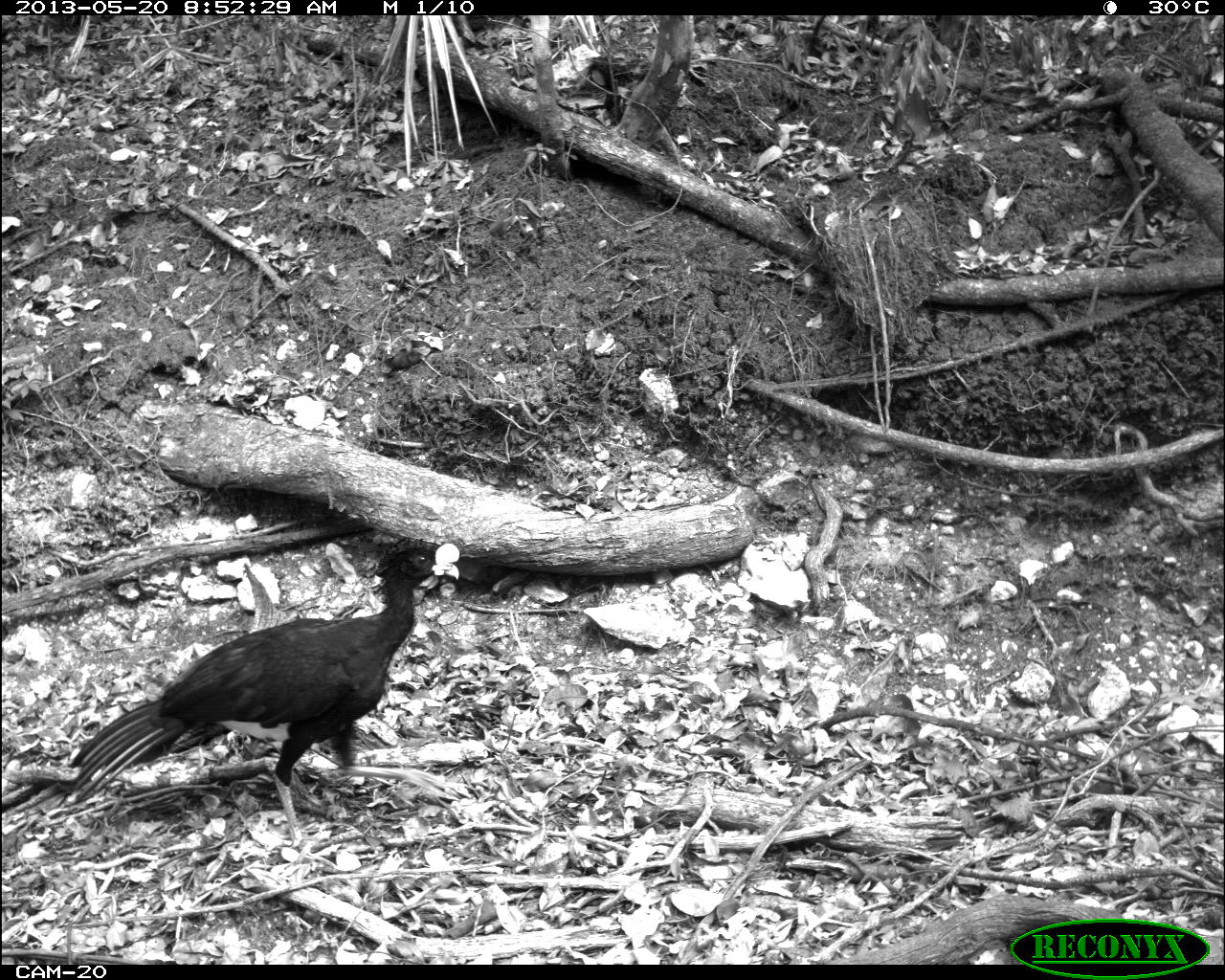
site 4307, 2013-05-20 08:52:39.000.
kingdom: Animalia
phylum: Chordata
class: Aves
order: Galliformes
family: Cracidae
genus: Crax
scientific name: Crax rubra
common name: great curassow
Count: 1.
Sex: male.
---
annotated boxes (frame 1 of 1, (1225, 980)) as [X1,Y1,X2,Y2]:
crax rubra: [59,533,466,857]